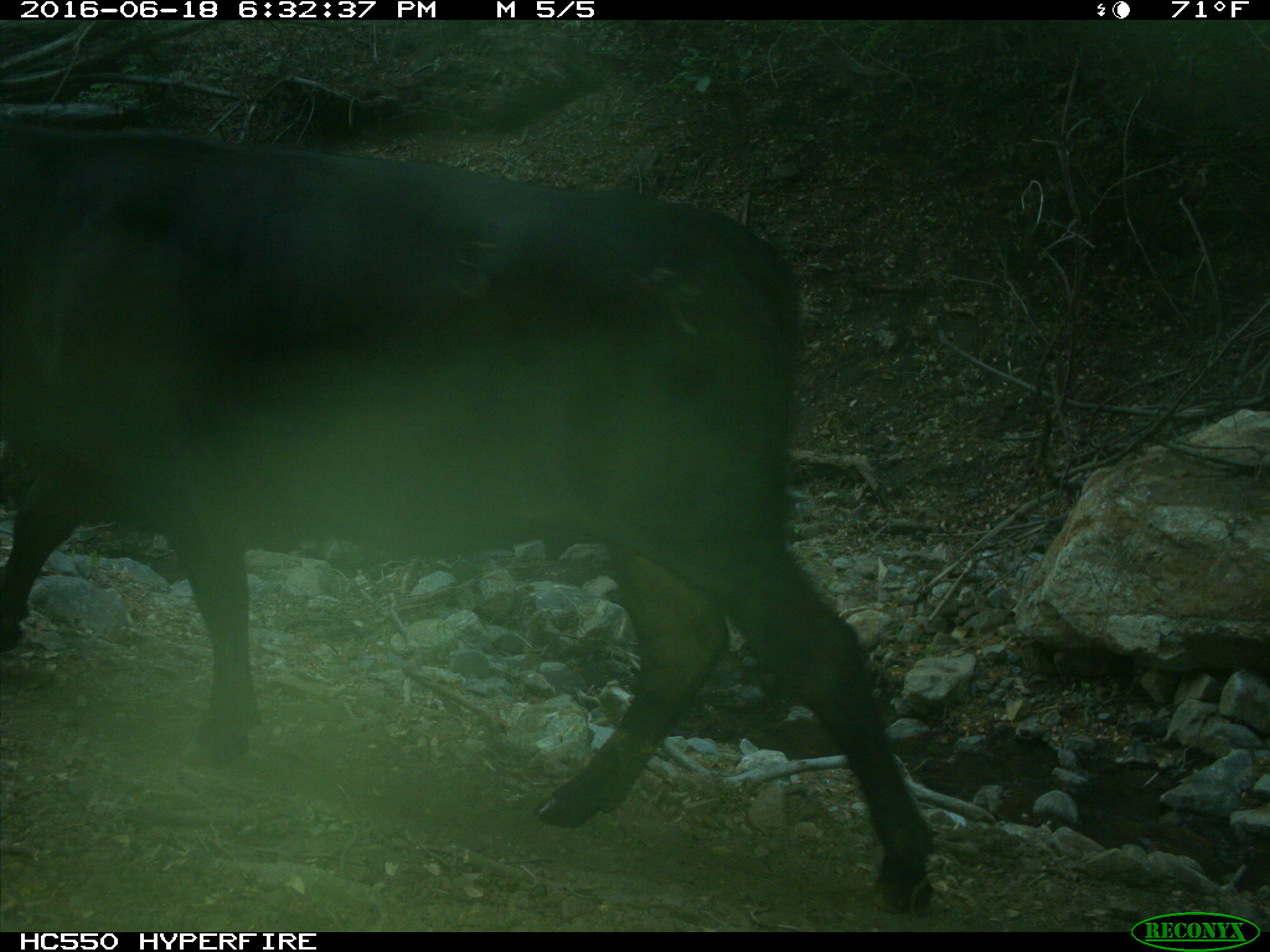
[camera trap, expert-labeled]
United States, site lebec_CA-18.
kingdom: Animalia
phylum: Chordata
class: Mammalia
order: Artiodactyla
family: Bovidae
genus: Bos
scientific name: Bos taurus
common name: domestic cow